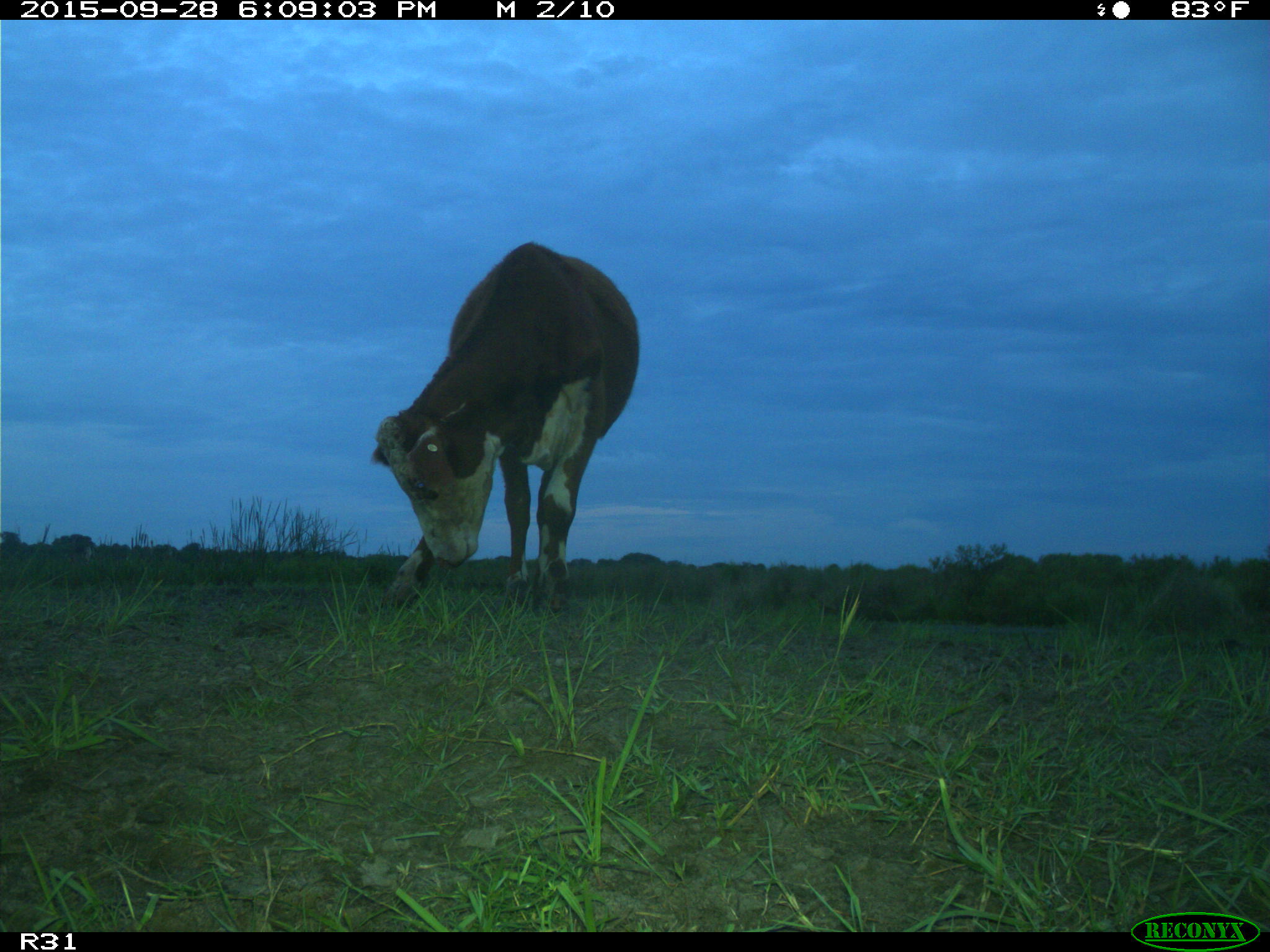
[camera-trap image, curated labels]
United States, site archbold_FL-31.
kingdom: Animalia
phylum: Chordata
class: Mammalia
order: Artiodactyla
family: Bovidae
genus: Bos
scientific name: Bos taurus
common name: domestic cow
Bos taurus (domestic cow).